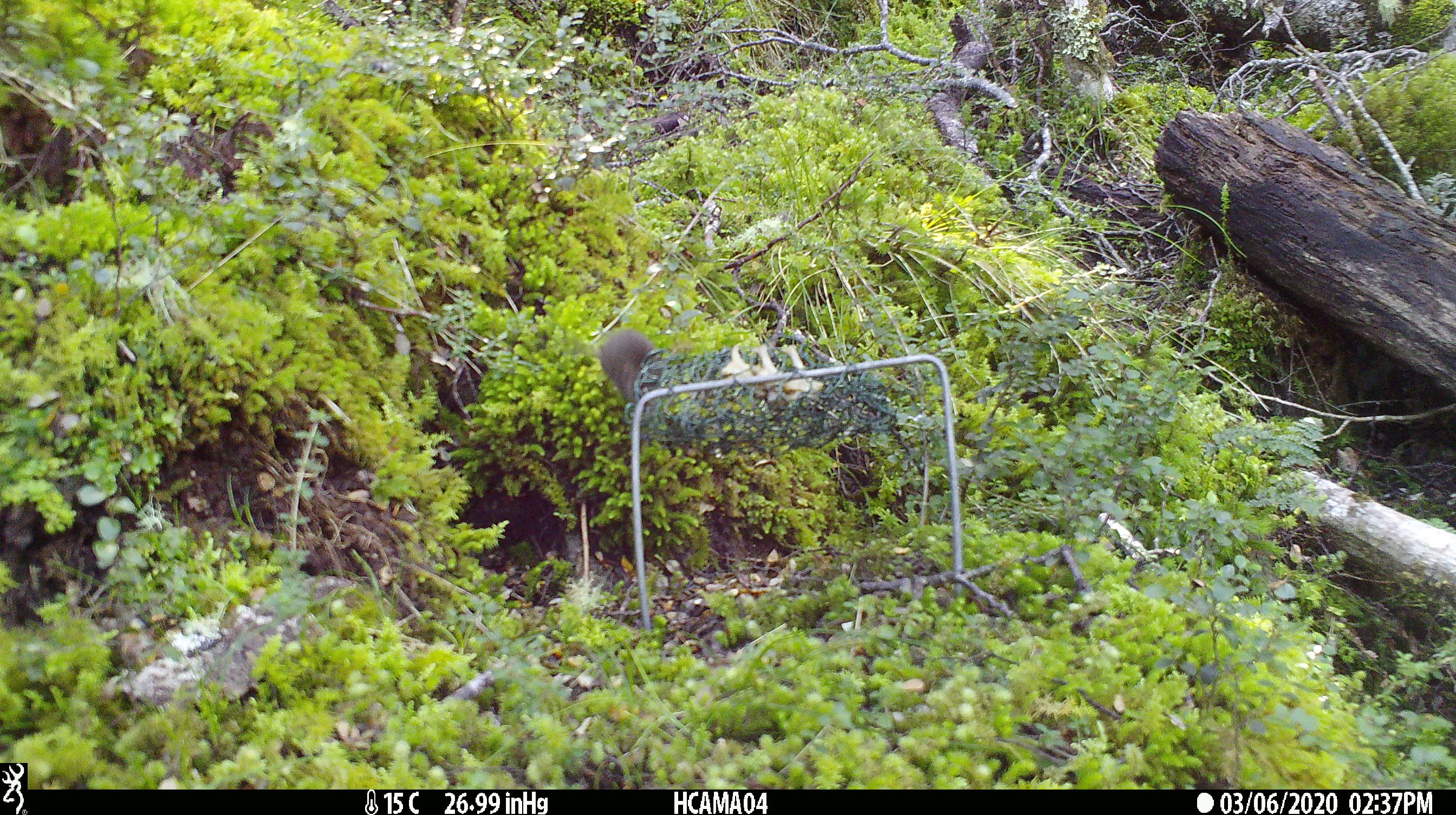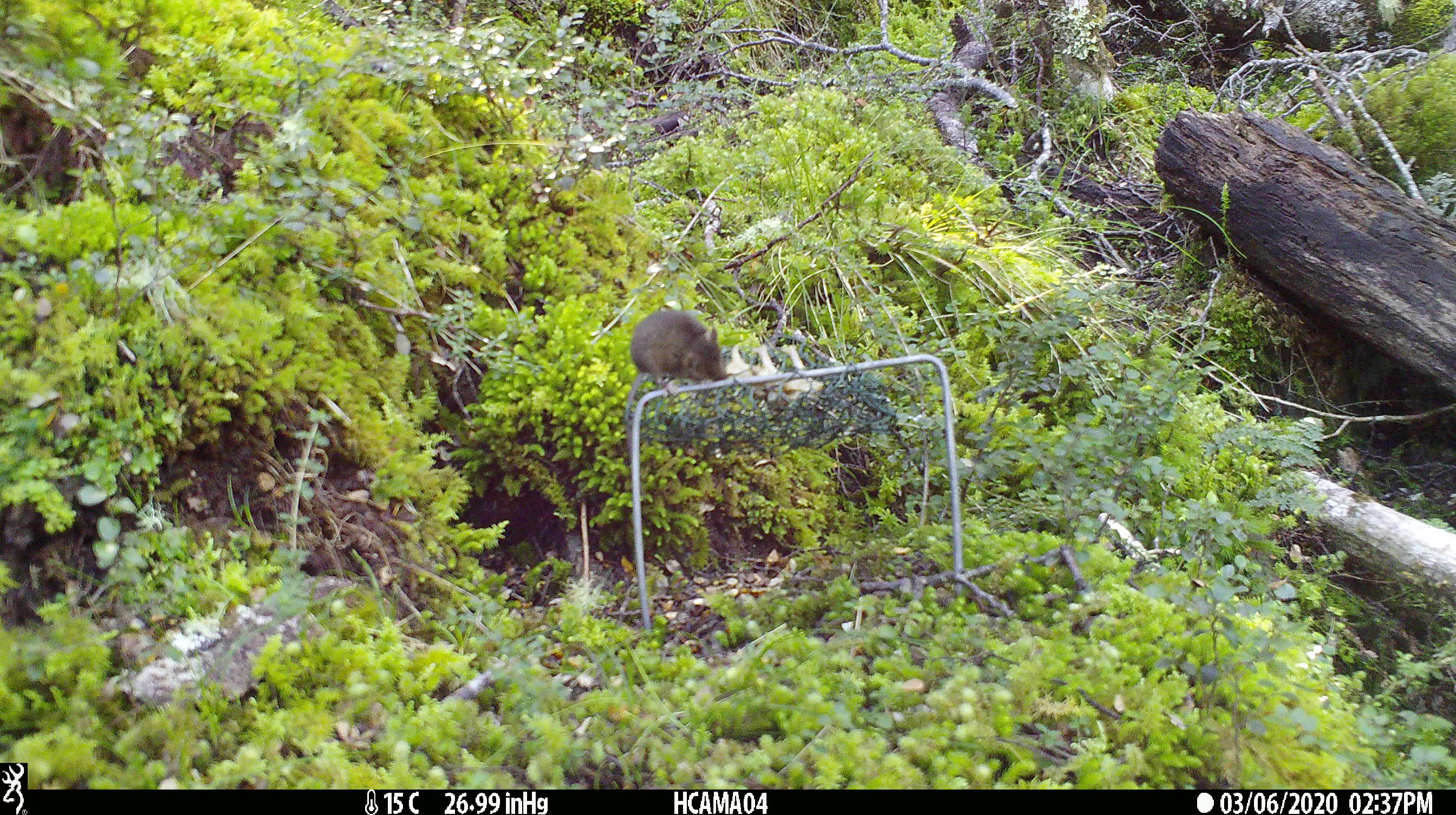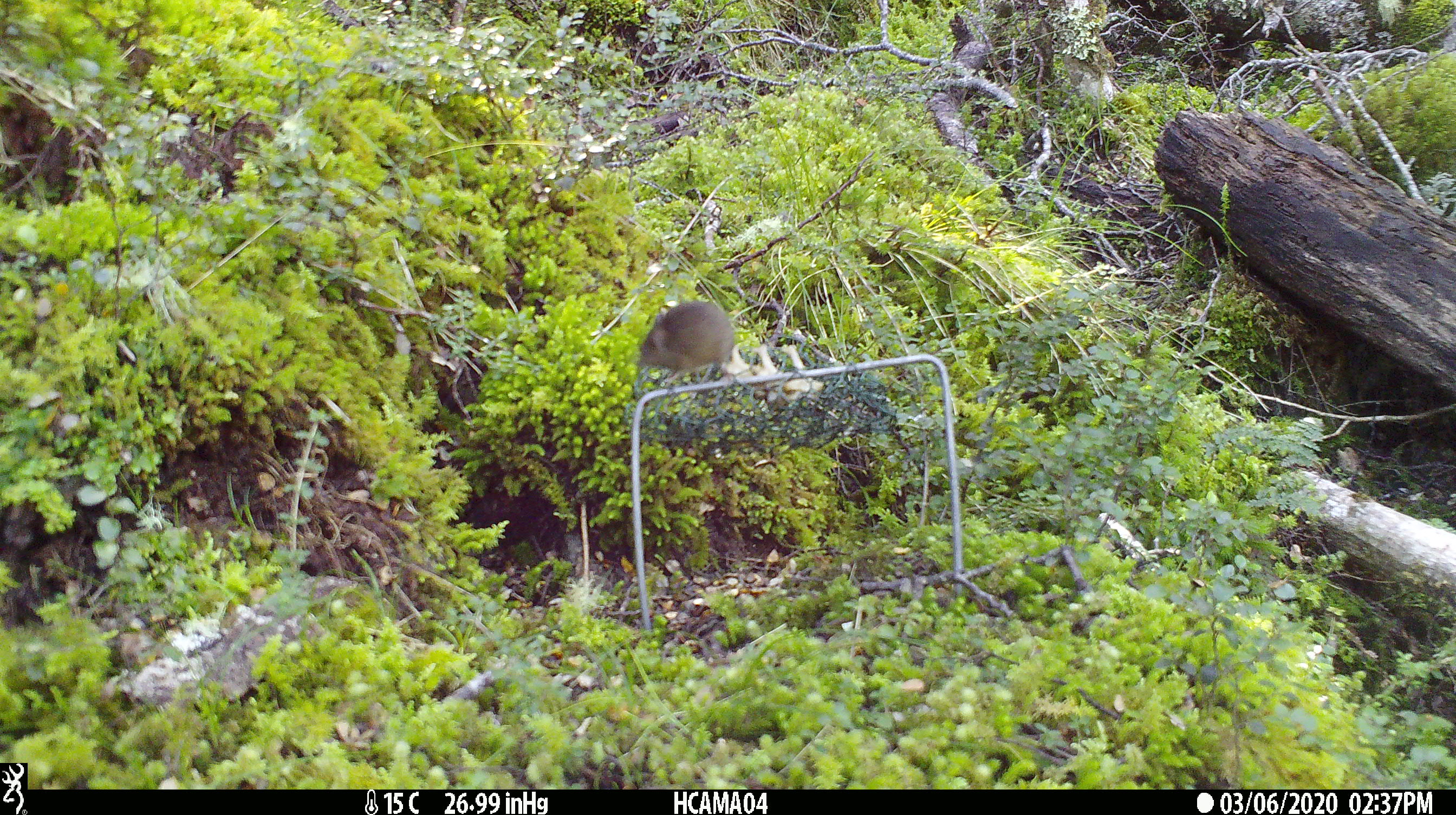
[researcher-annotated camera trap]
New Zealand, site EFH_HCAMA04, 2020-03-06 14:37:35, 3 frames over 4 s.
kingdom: Animalia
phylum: Chordata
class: Mammalia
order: Rodentia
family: Muridae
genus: Mus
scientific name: Mus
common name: mouse